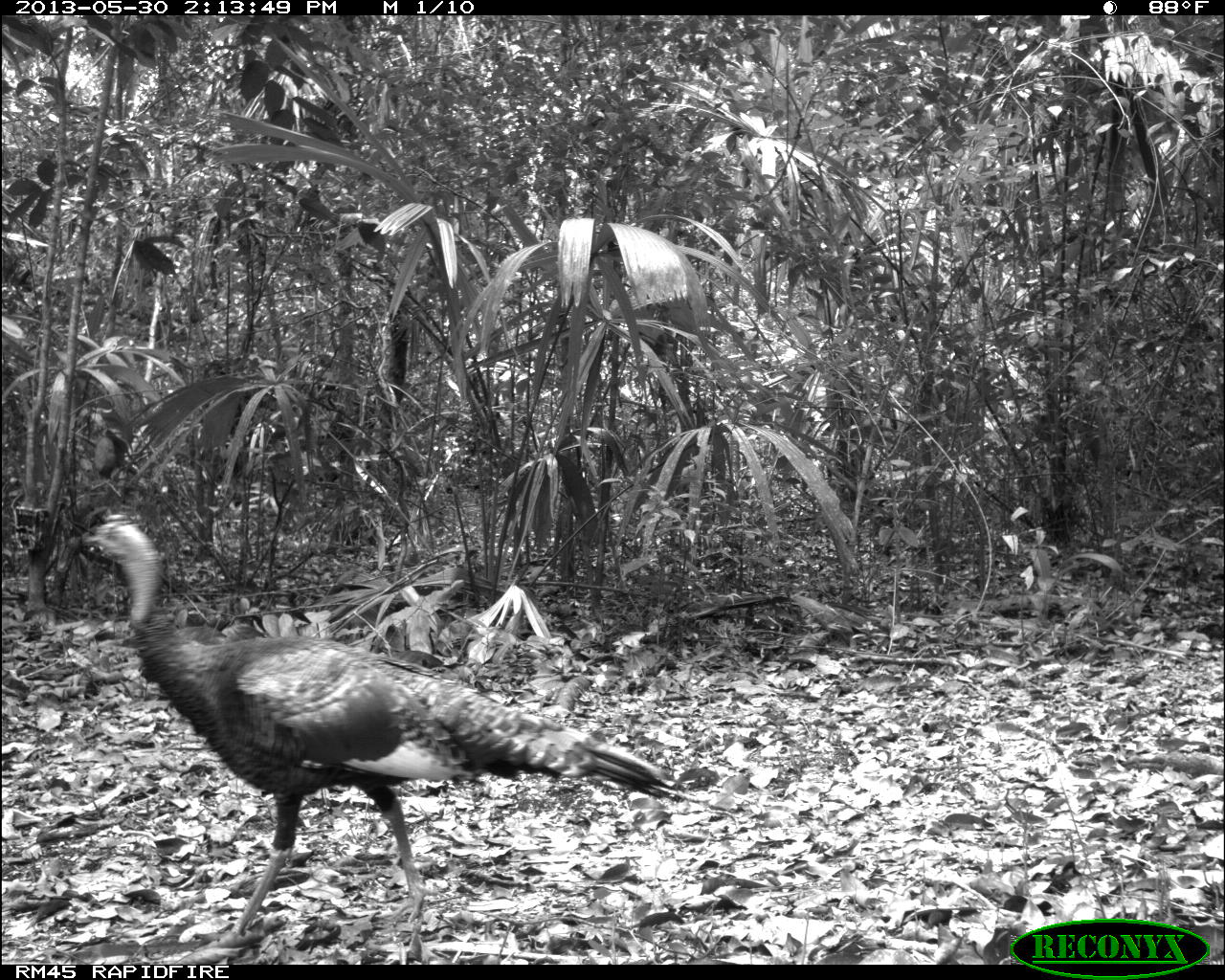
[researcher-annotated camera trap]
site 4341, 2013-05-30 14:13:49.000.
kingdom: Animalia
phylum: Chordata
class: Aves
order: Galliformes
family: Phasianidae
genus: Meleagris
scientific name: Meleagris ocellata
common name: ocellated turkey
Meleagris ocellata (ocellated turkey), count 1.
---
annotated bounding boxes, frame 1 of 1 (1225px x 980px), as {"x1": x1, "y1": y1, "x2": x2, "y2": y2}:
meleagris ocellata: {"x1": 64, "y1": 512, "x2": 690, "y2": 963}